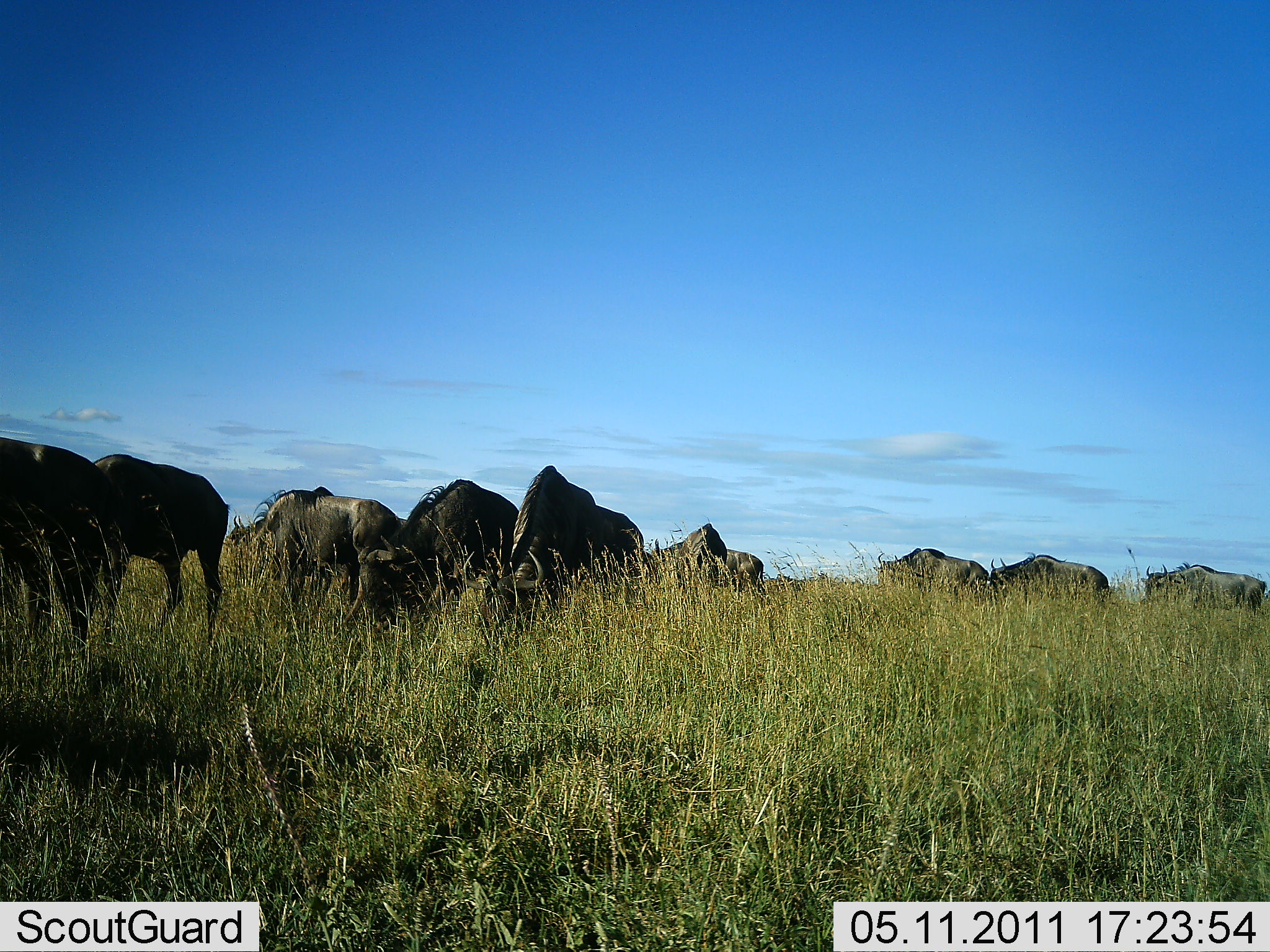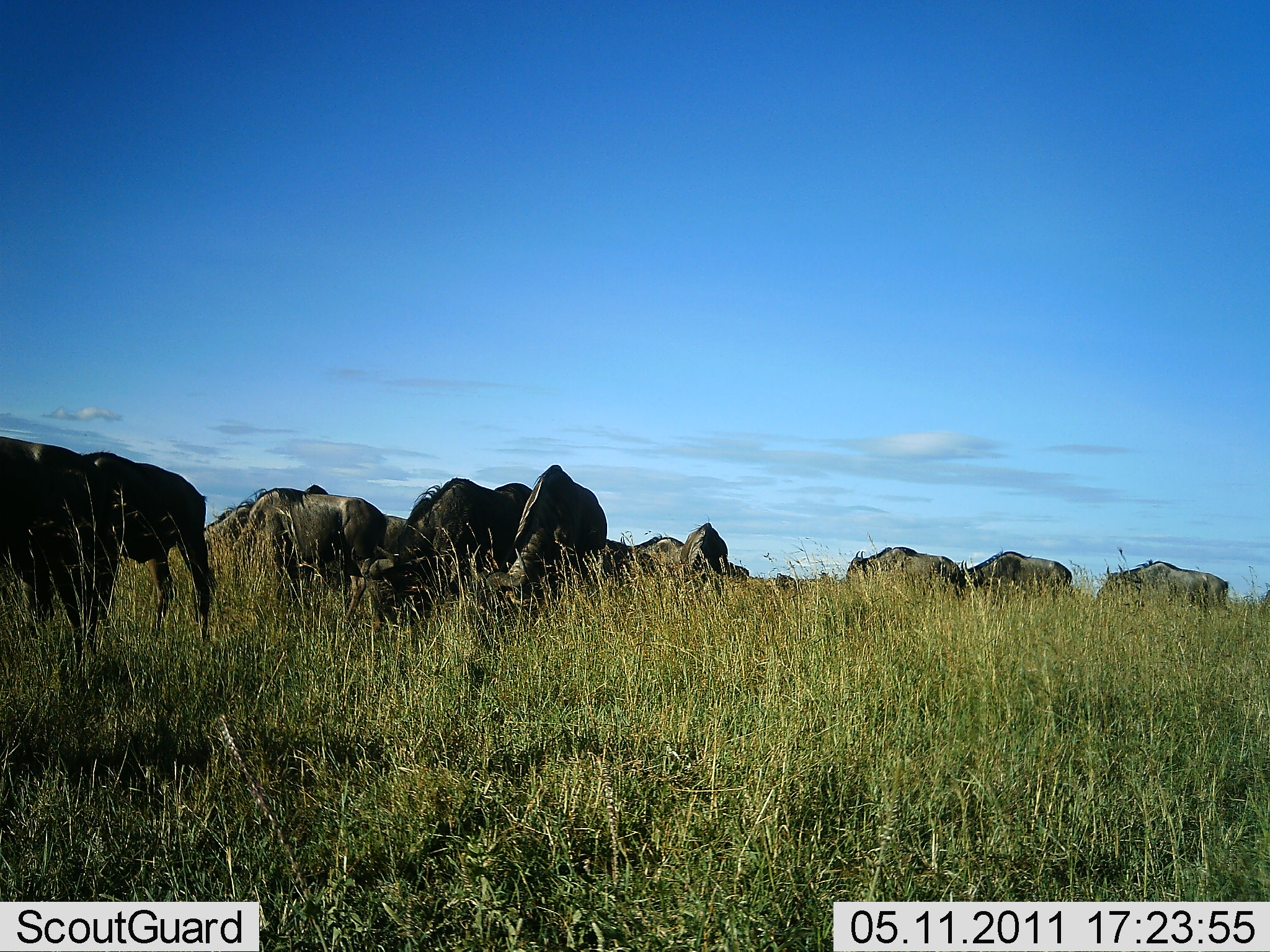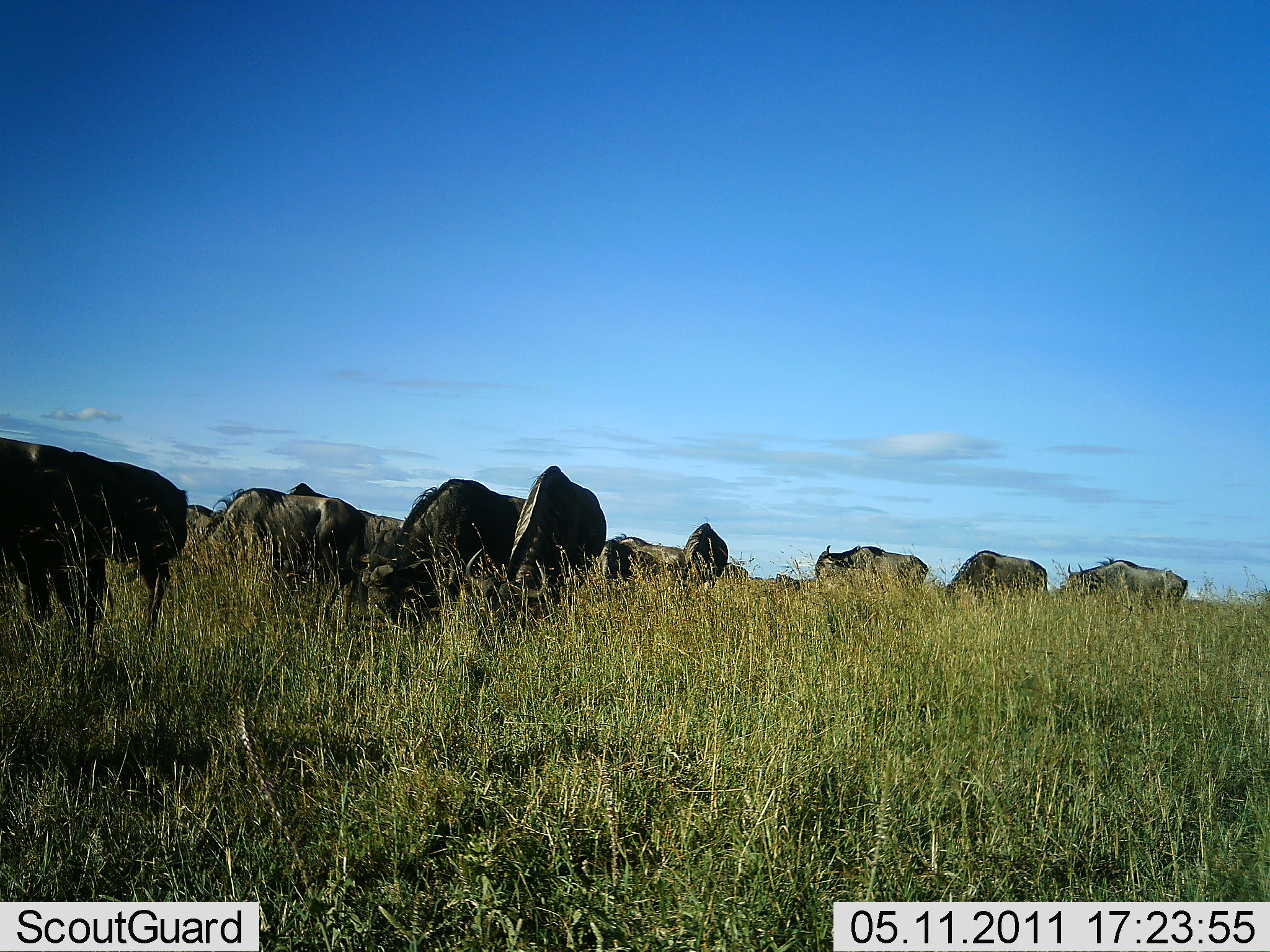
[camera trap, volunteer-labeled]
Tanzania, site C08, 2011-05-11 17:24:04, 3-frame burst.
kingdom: Animalia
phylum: Chordata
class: Mammalia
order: Artiodactyla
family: Bovidae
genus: Connochaetes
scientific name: Connochaetes taurinus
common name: blue wildebeest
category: wildebeest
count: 11-50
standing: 33%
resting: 0%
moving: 78%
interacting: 0%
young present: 0%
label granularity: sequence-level